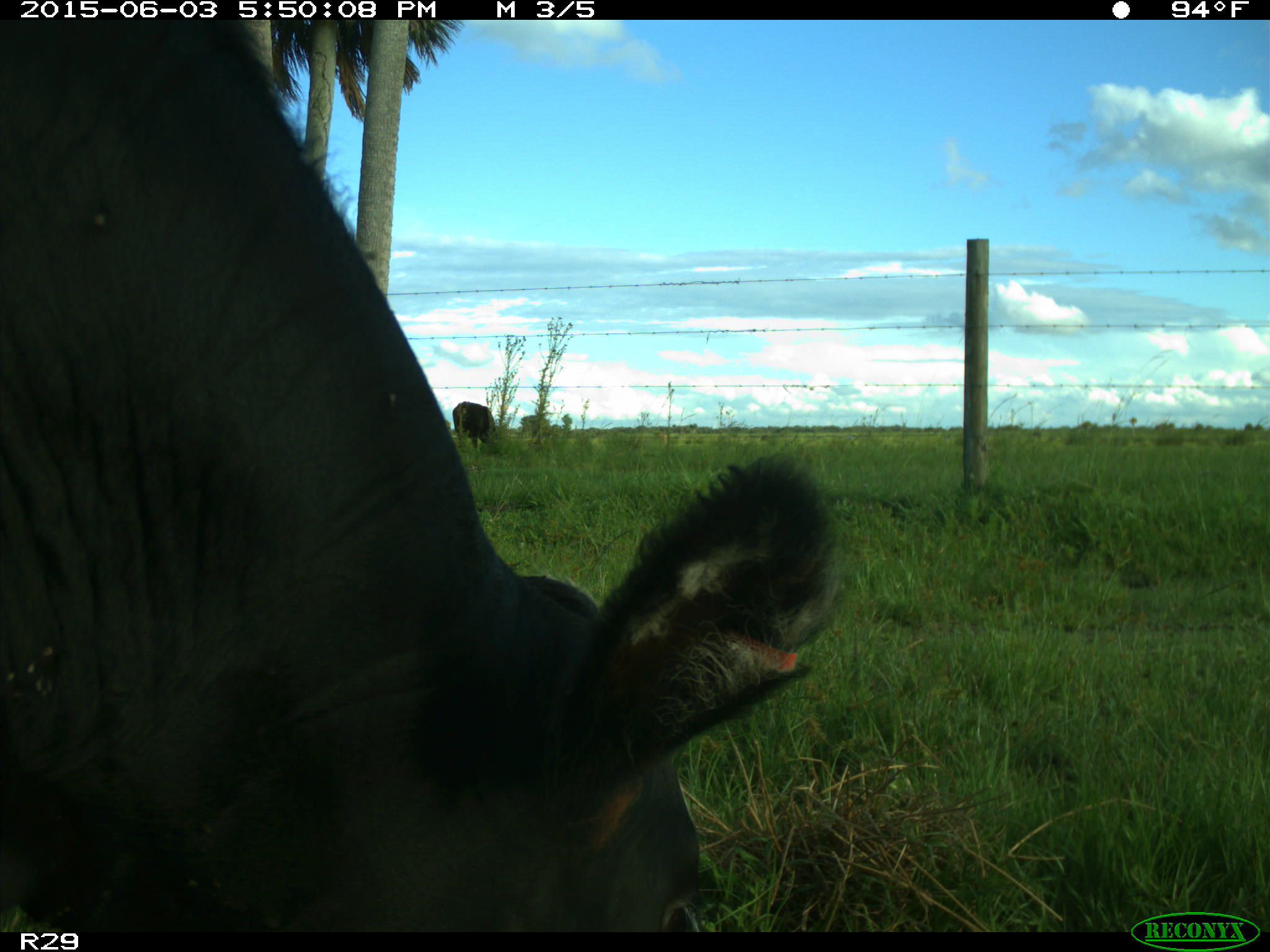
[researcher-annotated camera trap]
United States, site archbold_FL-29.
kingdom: Animalia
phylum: Chordata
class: Mammalia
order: Artiodactyla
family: Bovidae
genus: Bos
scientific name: Bos taurus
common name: domestic cow